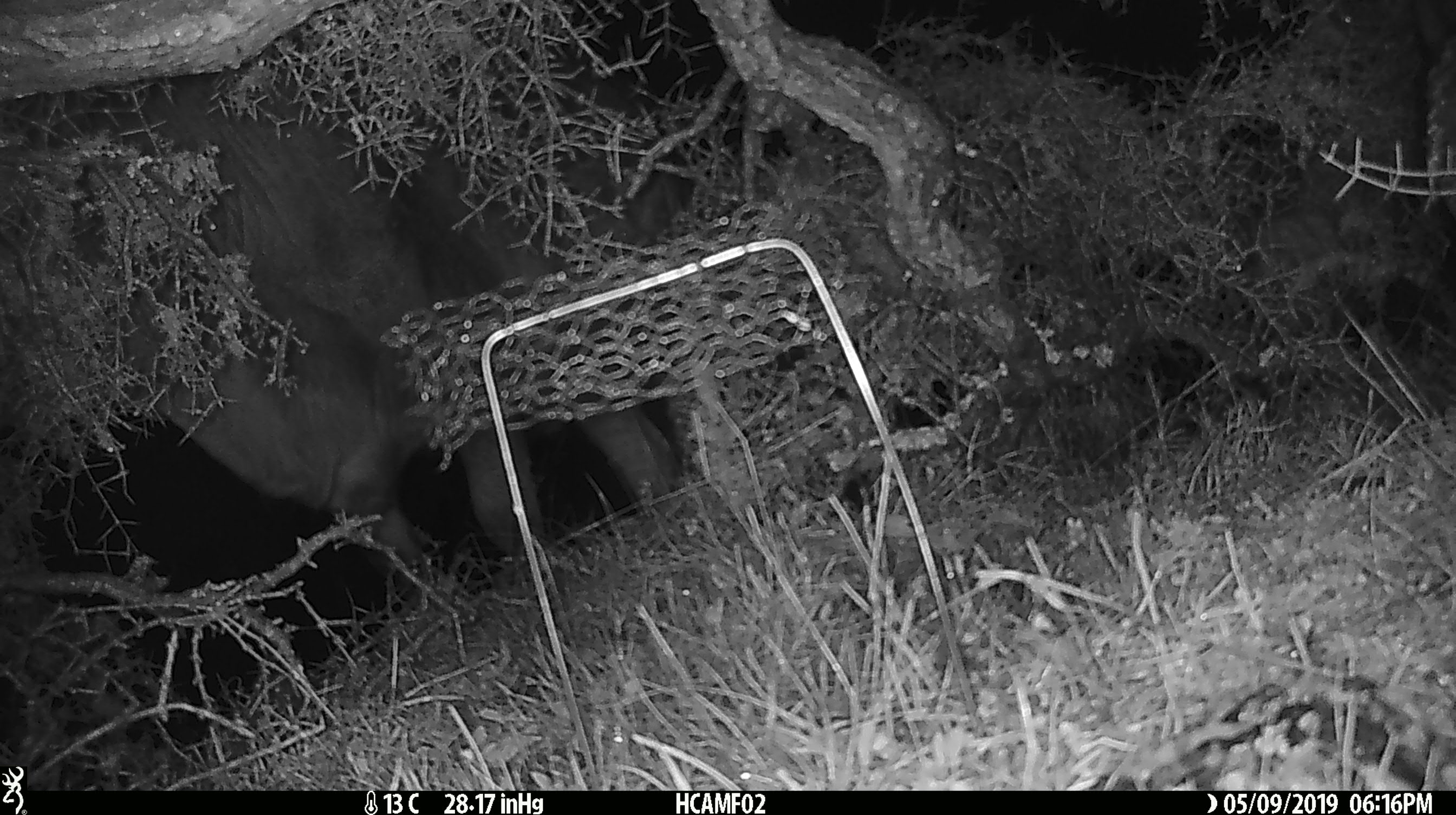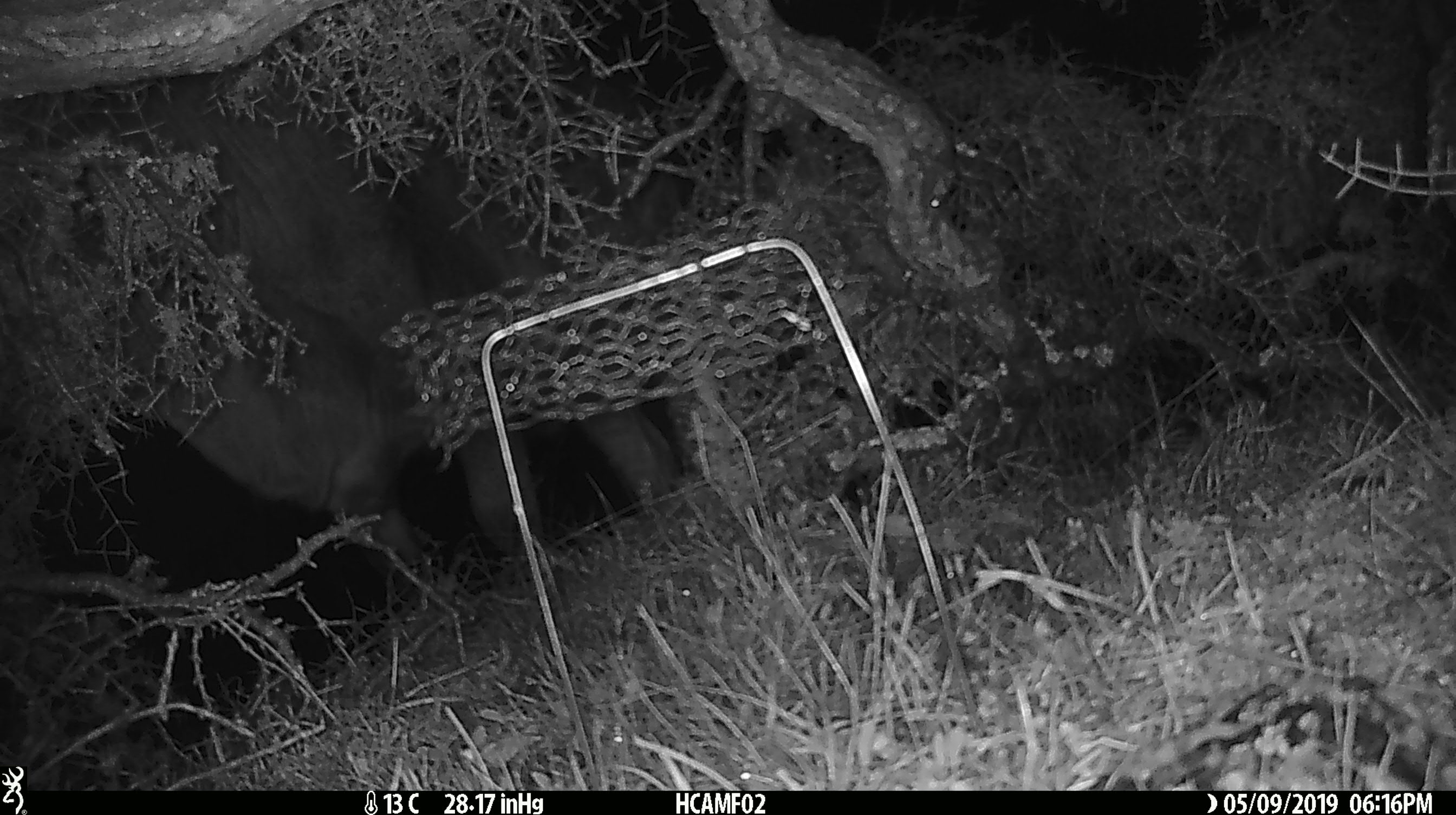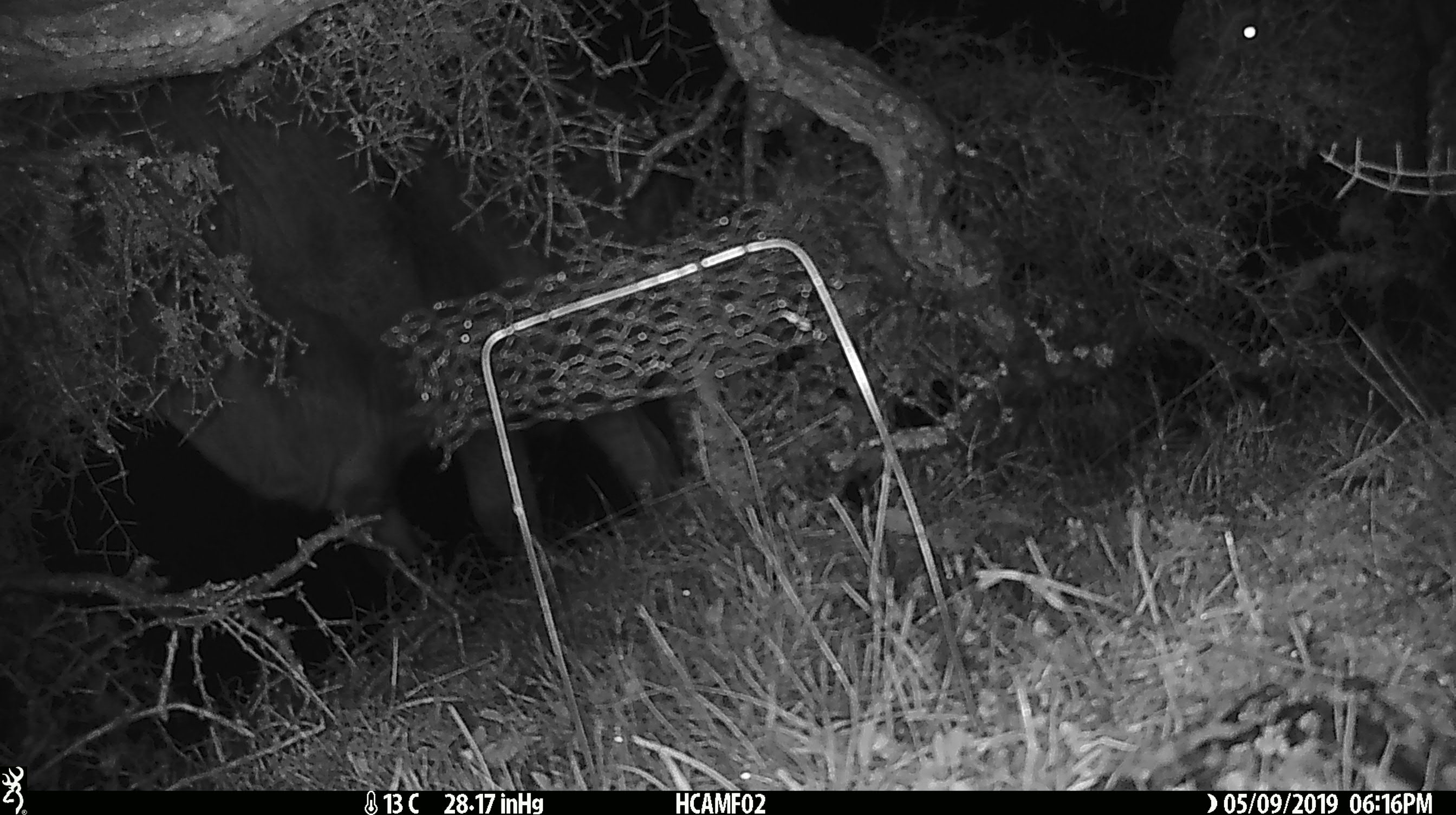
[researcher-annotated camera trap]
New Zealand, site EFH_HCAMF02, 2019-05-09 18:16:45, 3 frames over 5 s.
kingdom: Animalia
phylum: Chordata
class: Mammalia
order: Artiodactyla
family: Bovidae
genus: Bos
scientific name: Bos taurus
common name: domestic cow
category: cow